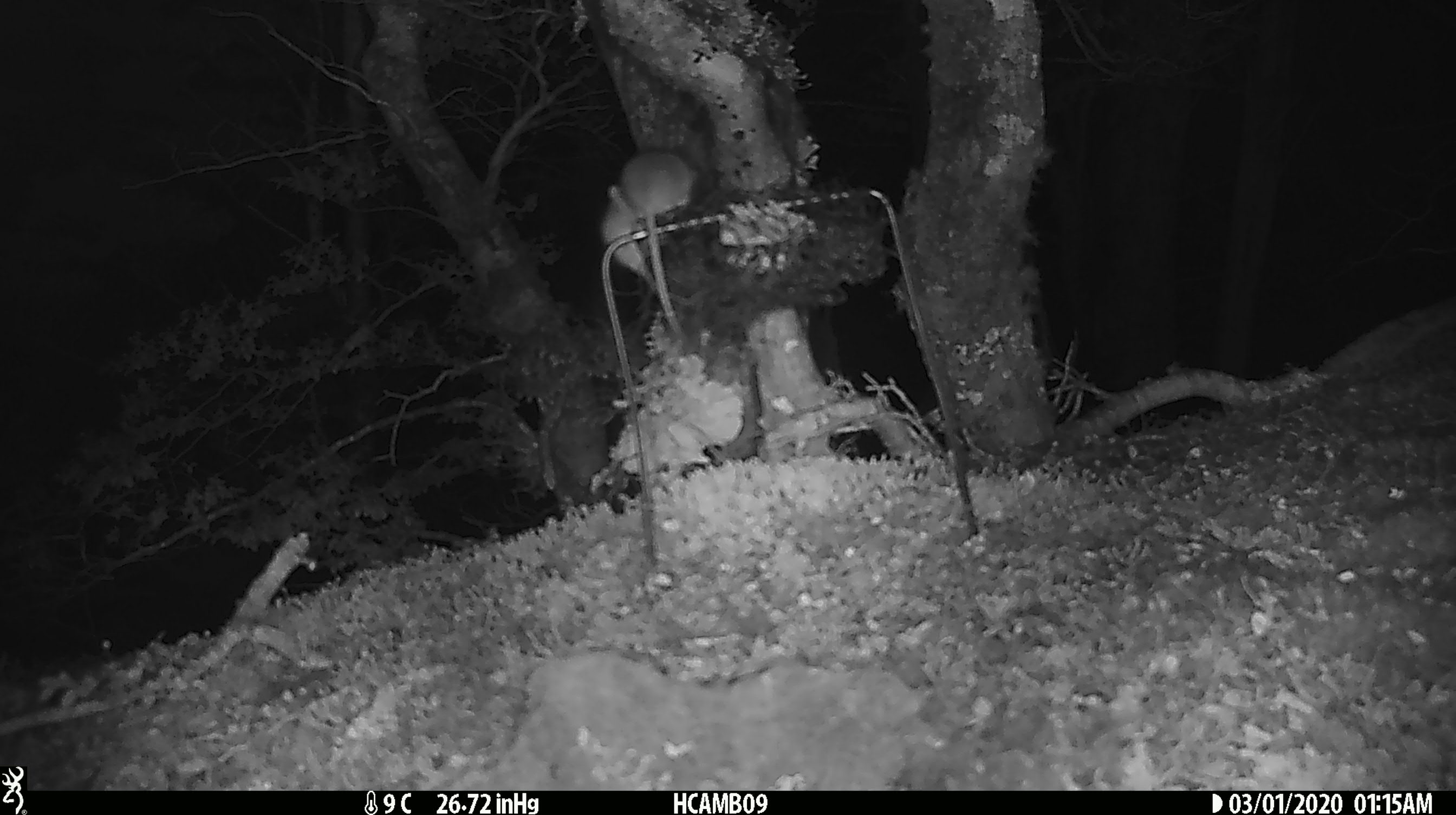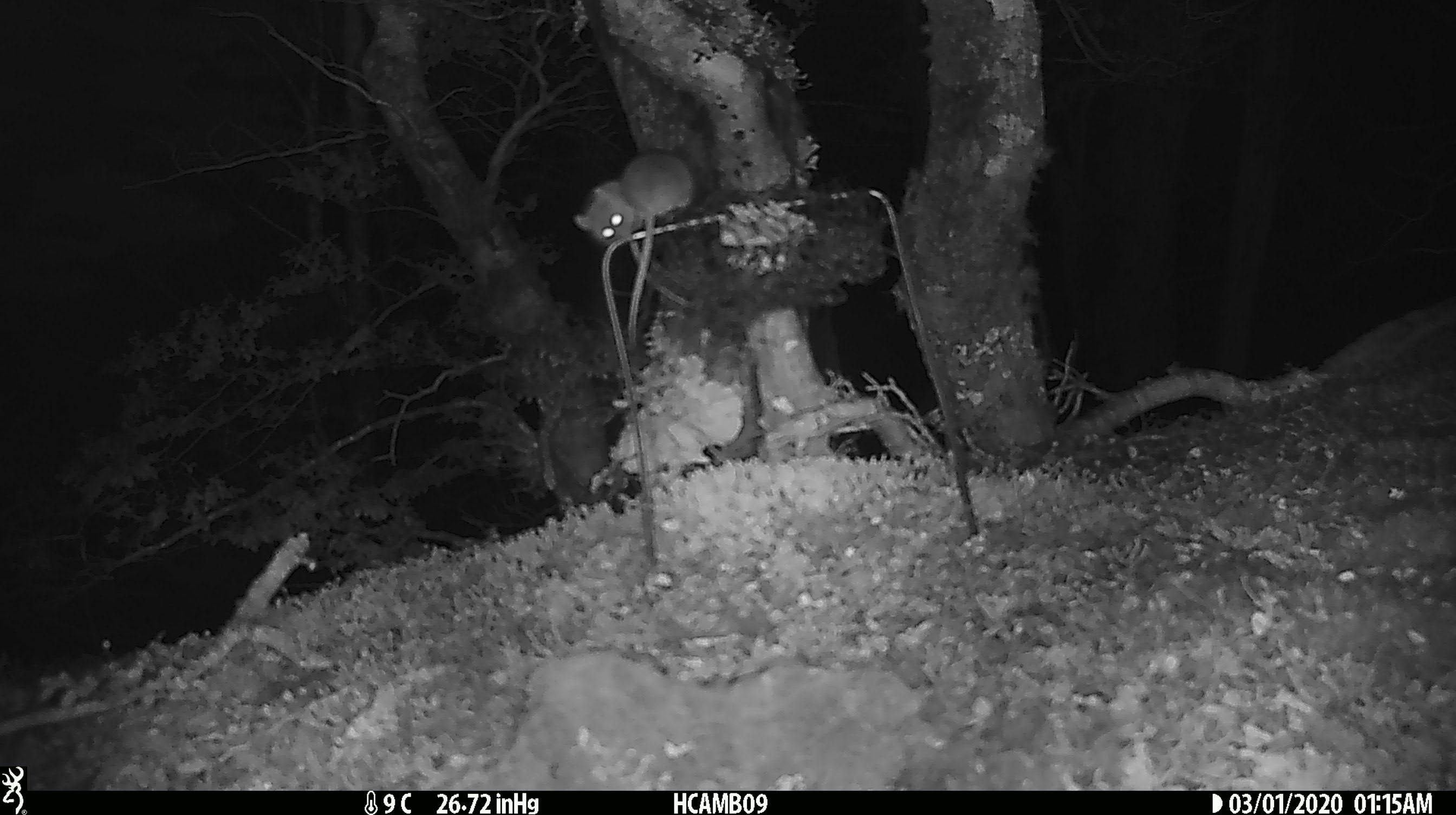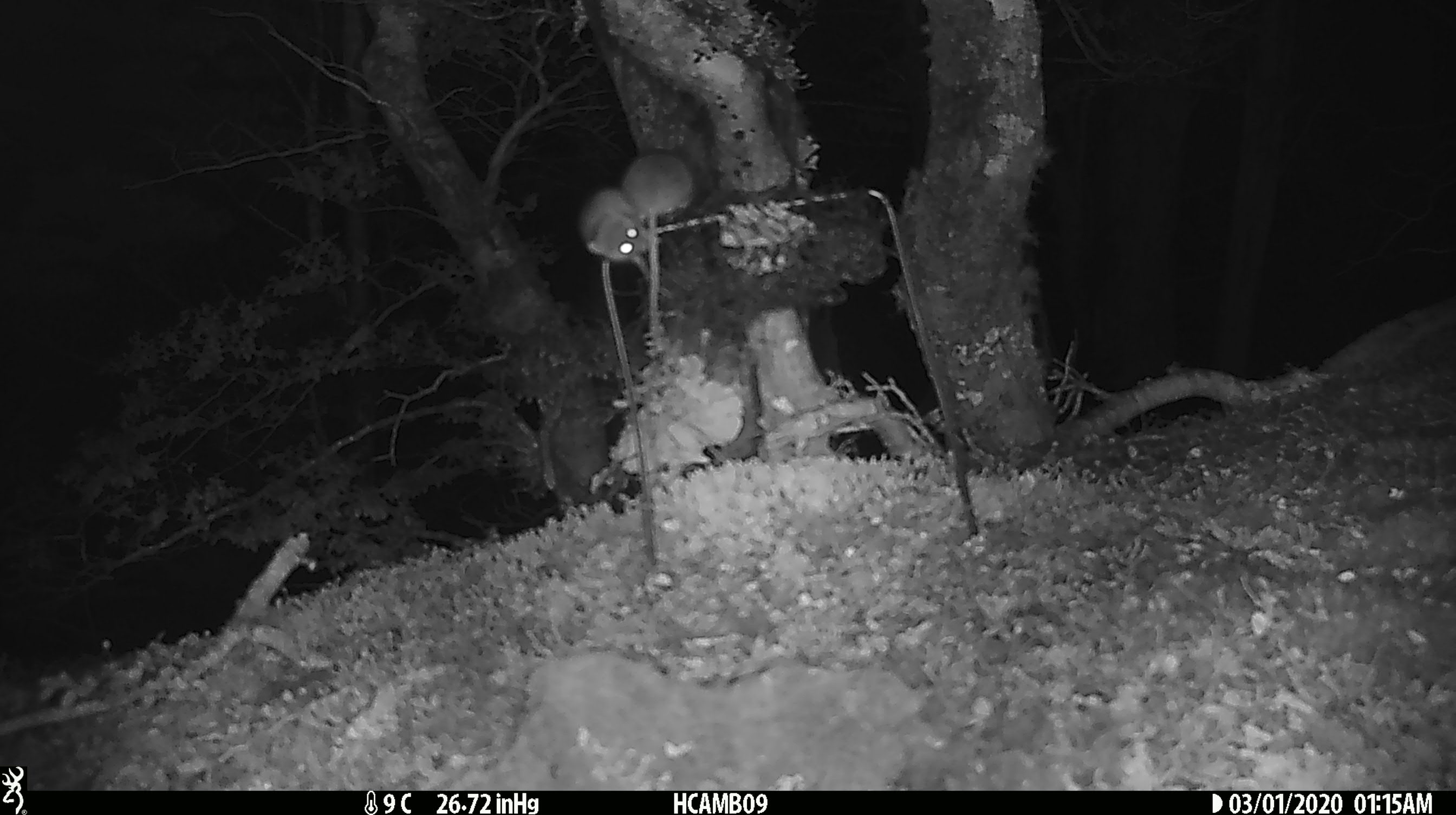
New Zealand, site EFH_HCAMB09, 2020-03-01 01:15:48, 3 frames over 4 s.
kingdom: Animalia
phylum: Chordata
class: Mammalia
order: Rodentia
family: Muridae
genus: Mus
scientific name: Mus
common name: mouse